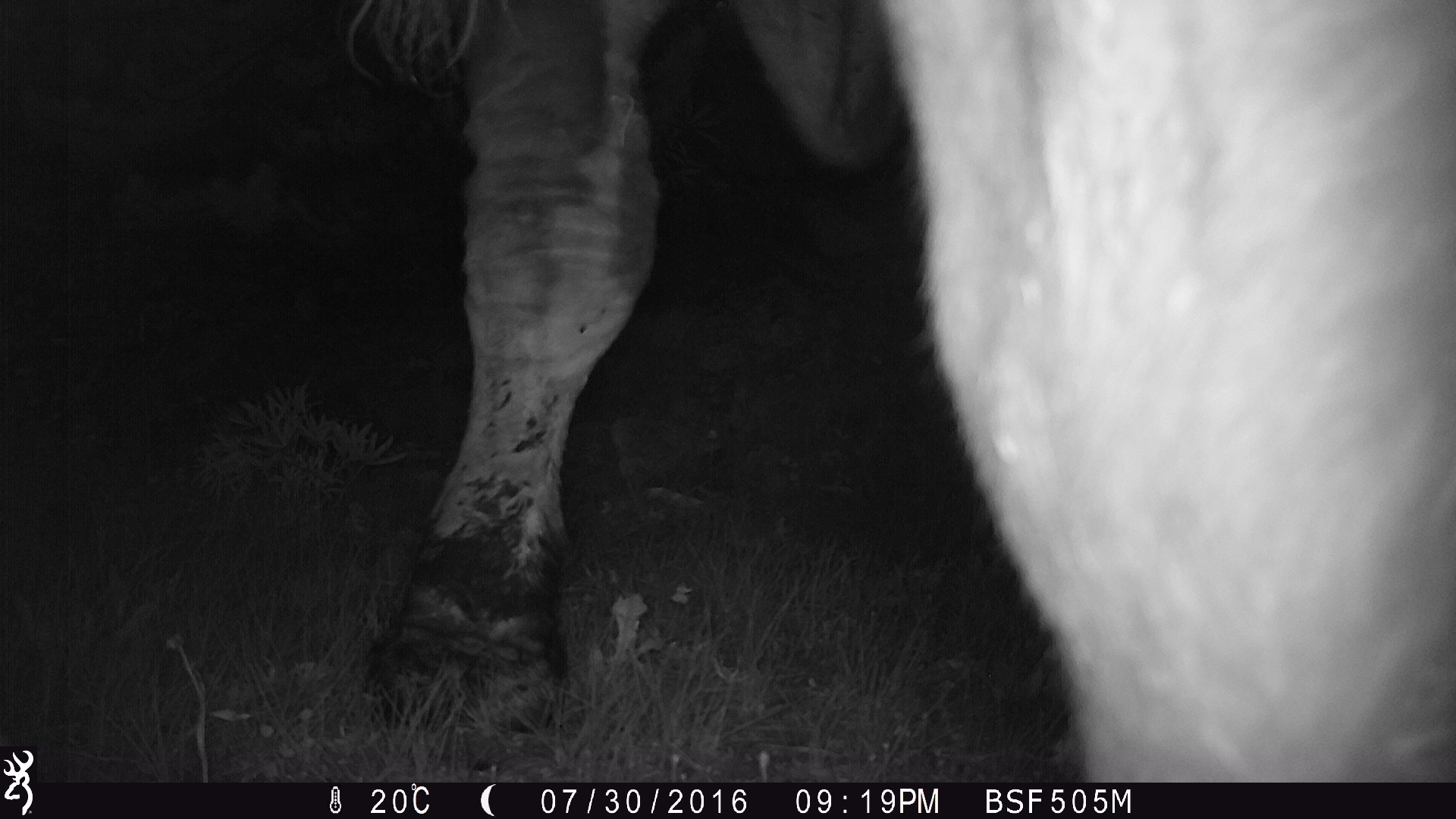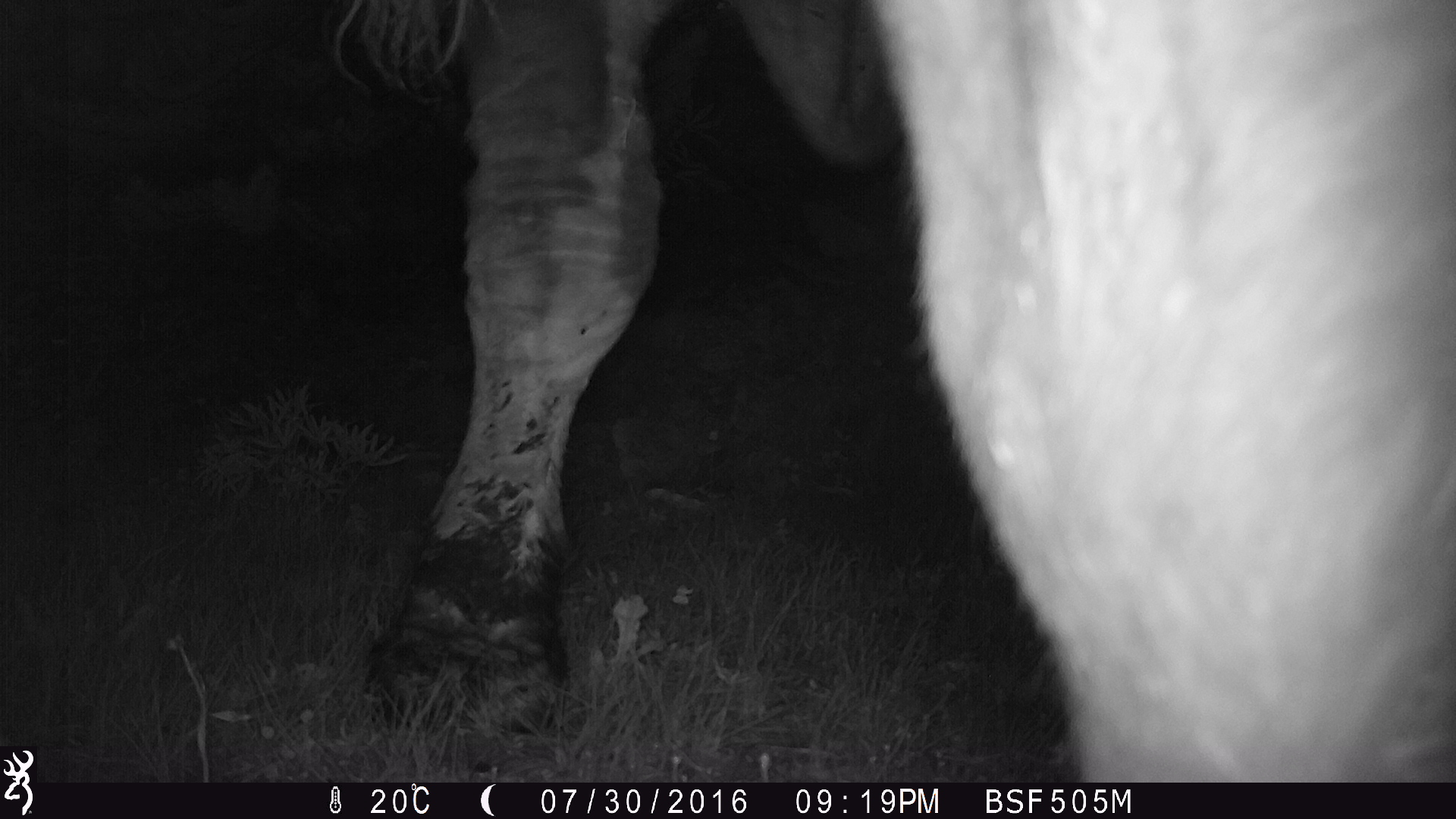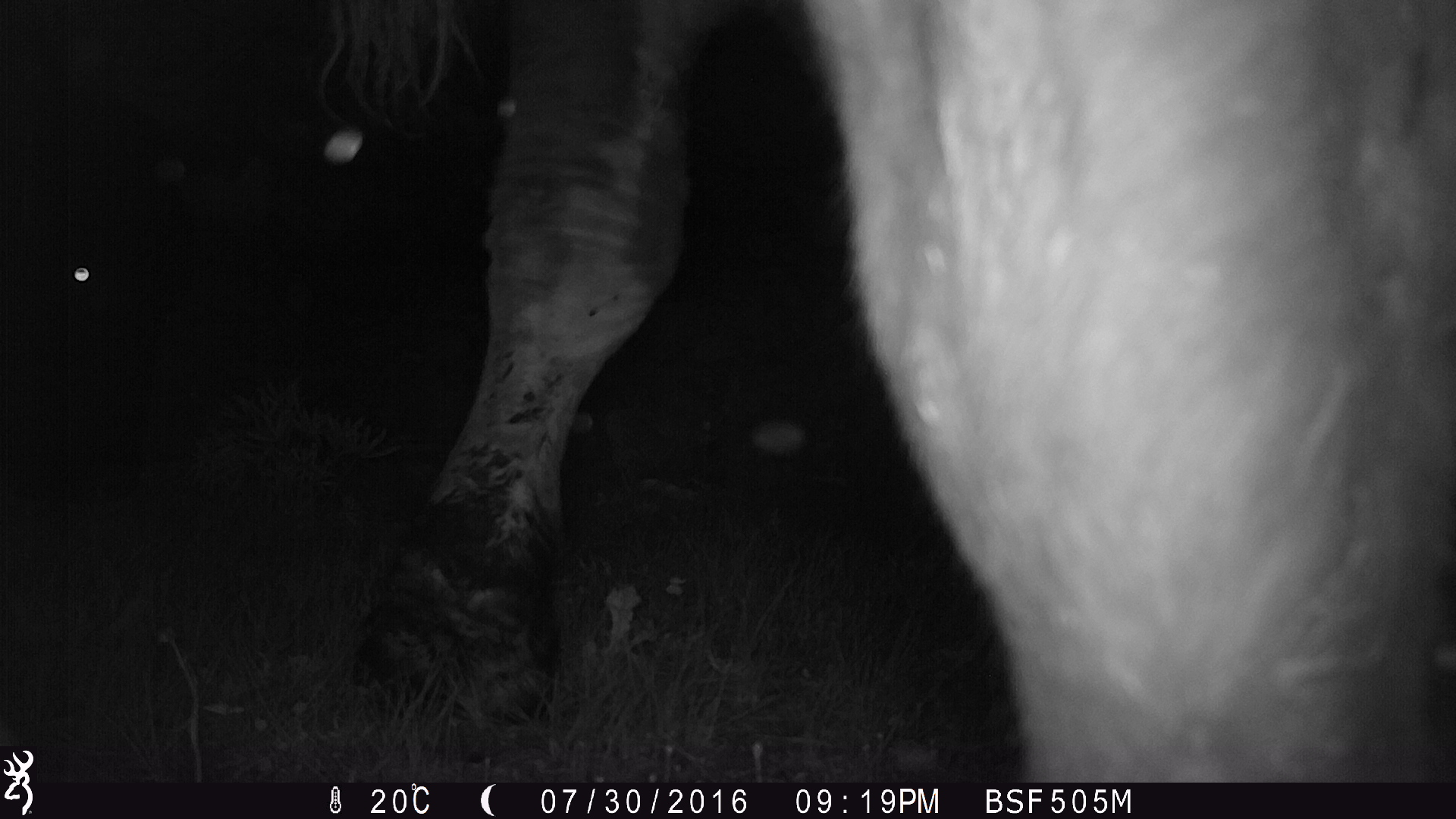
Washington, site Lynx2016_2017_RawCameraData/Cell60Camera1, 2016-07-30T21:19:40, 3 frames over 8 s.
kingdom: Animalia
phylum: Chordata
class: Mammalia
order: Artiodactyla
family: Bovidae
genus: Bos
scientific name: Bos taurus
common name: domestic cattle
Domestic cattle (Bos taurus). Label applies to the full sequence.